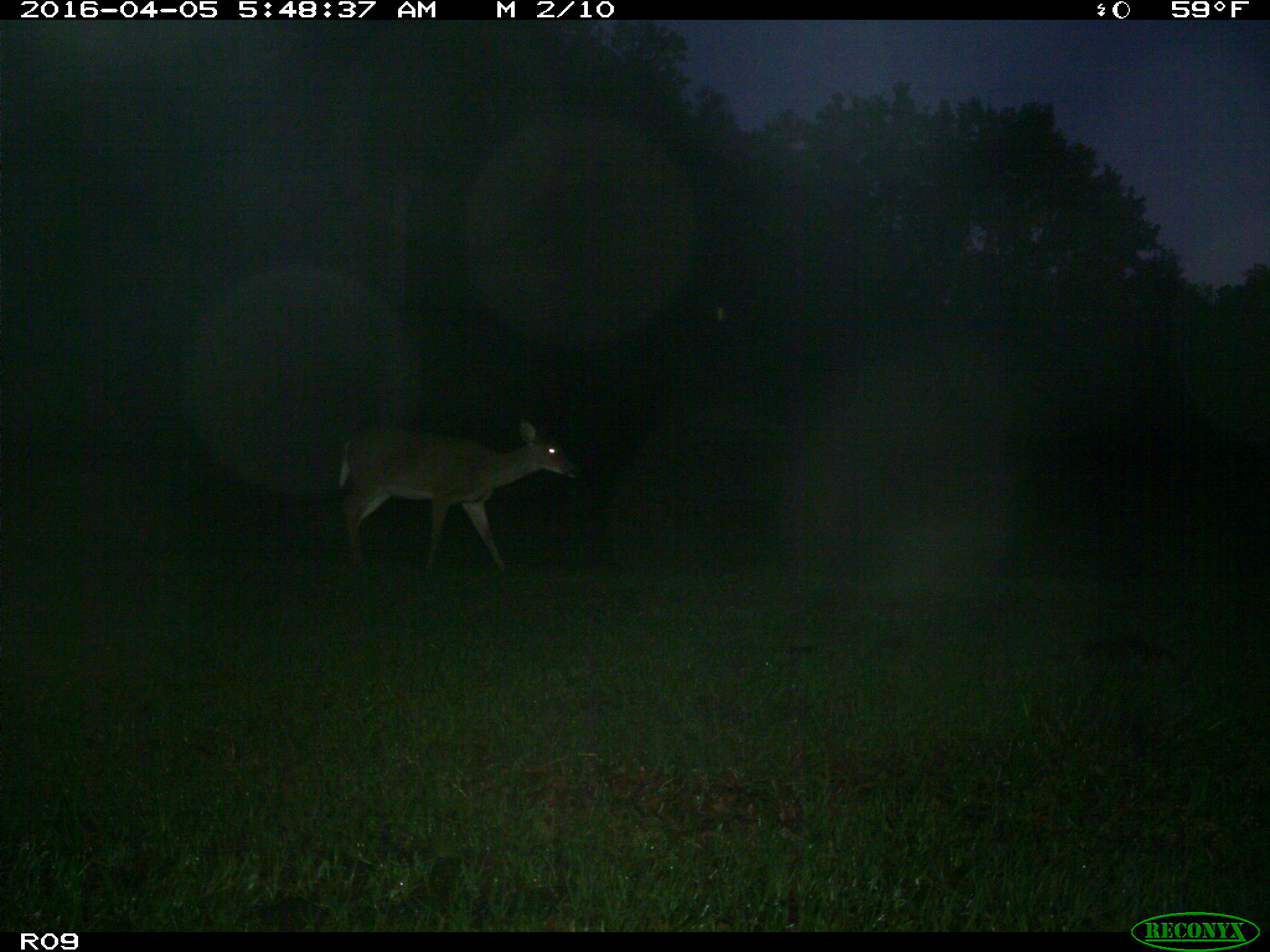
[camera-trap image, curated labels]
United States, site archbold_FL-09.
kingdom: Animalia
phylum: Chordata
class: Mammalia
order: Artiodactyla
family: Cervidae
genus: Odocoileus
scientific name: Odocoileus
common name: deer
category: unidentified deer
Unidentified deer (deer) (Odocoileus).